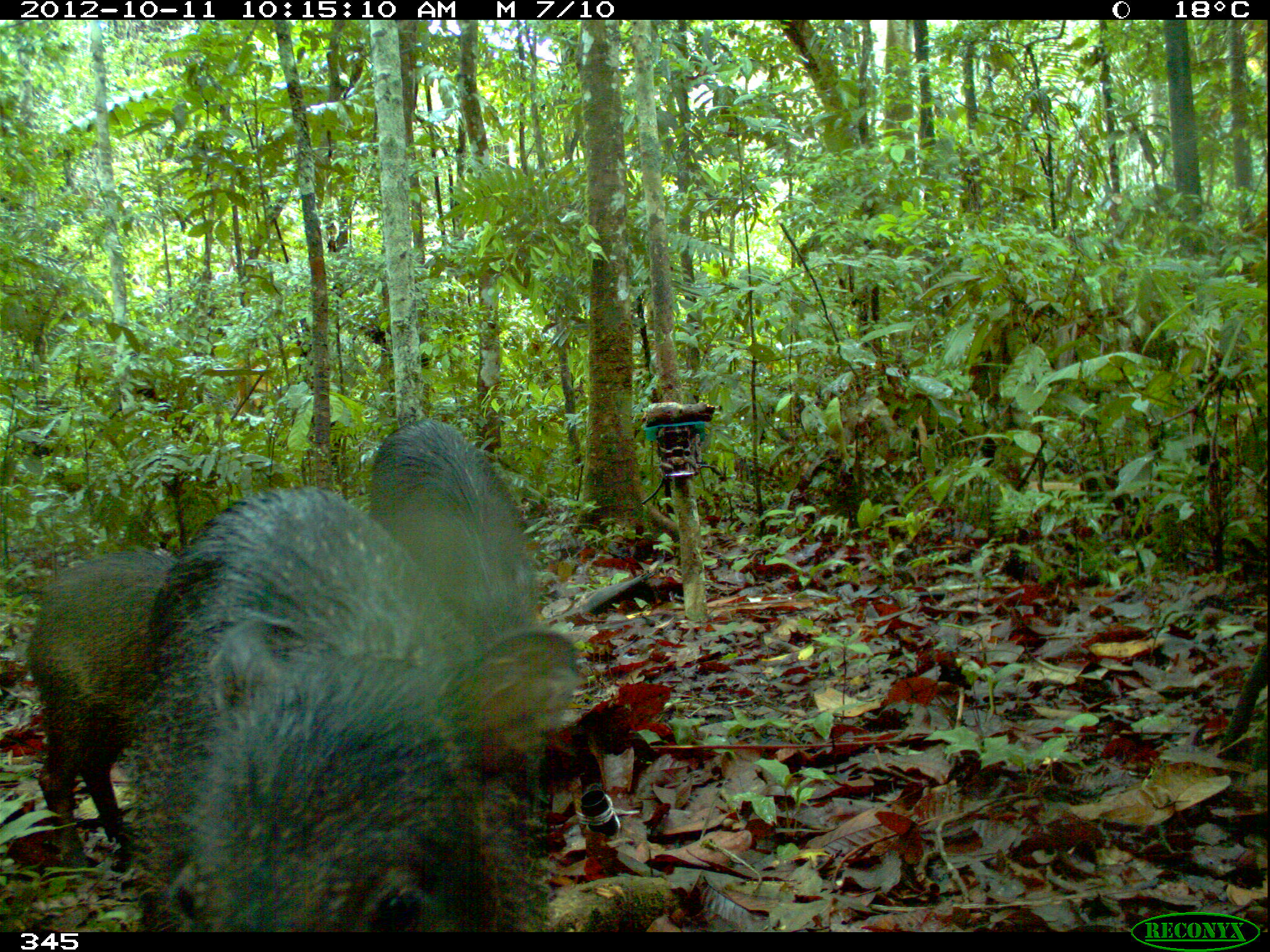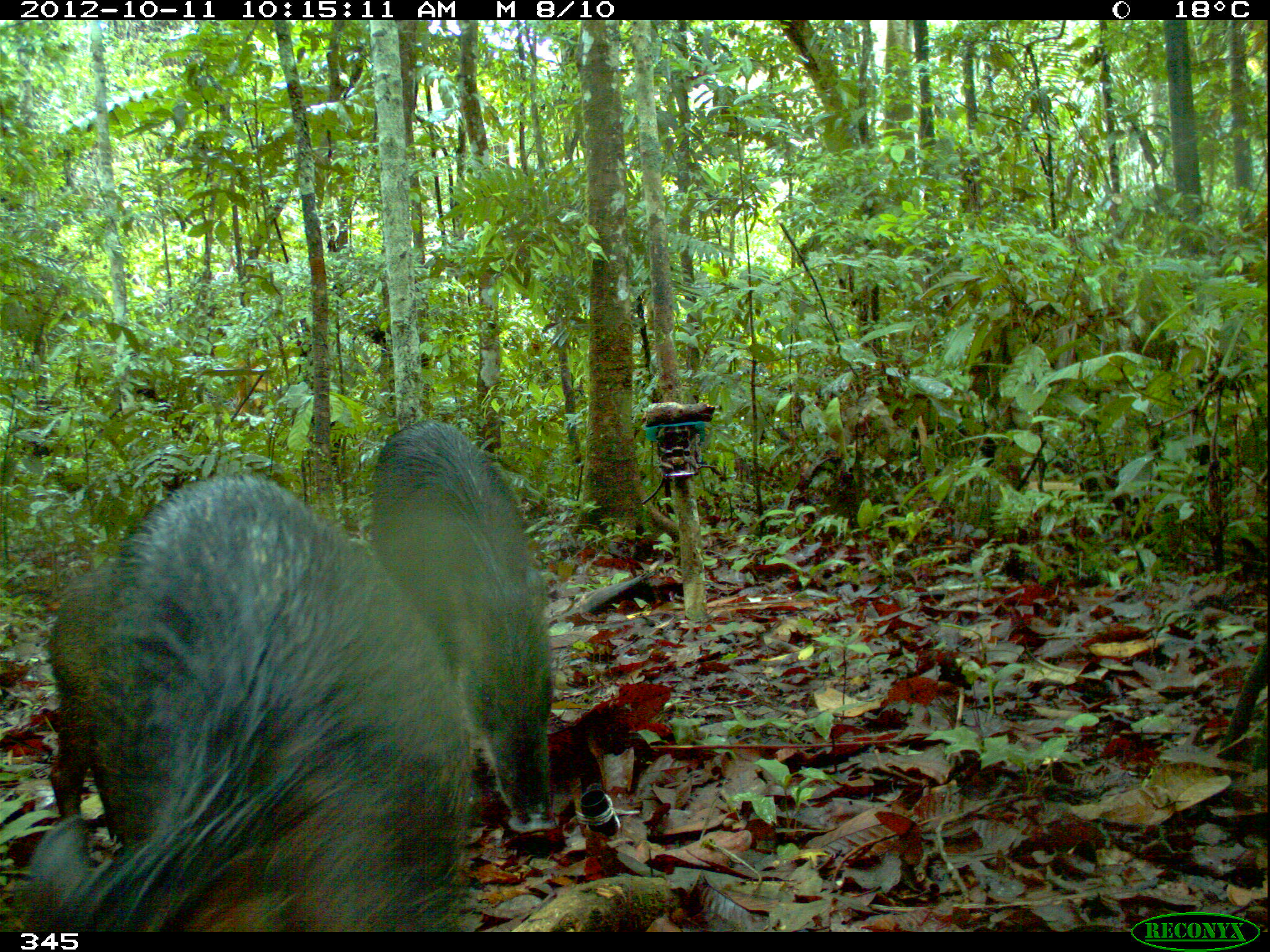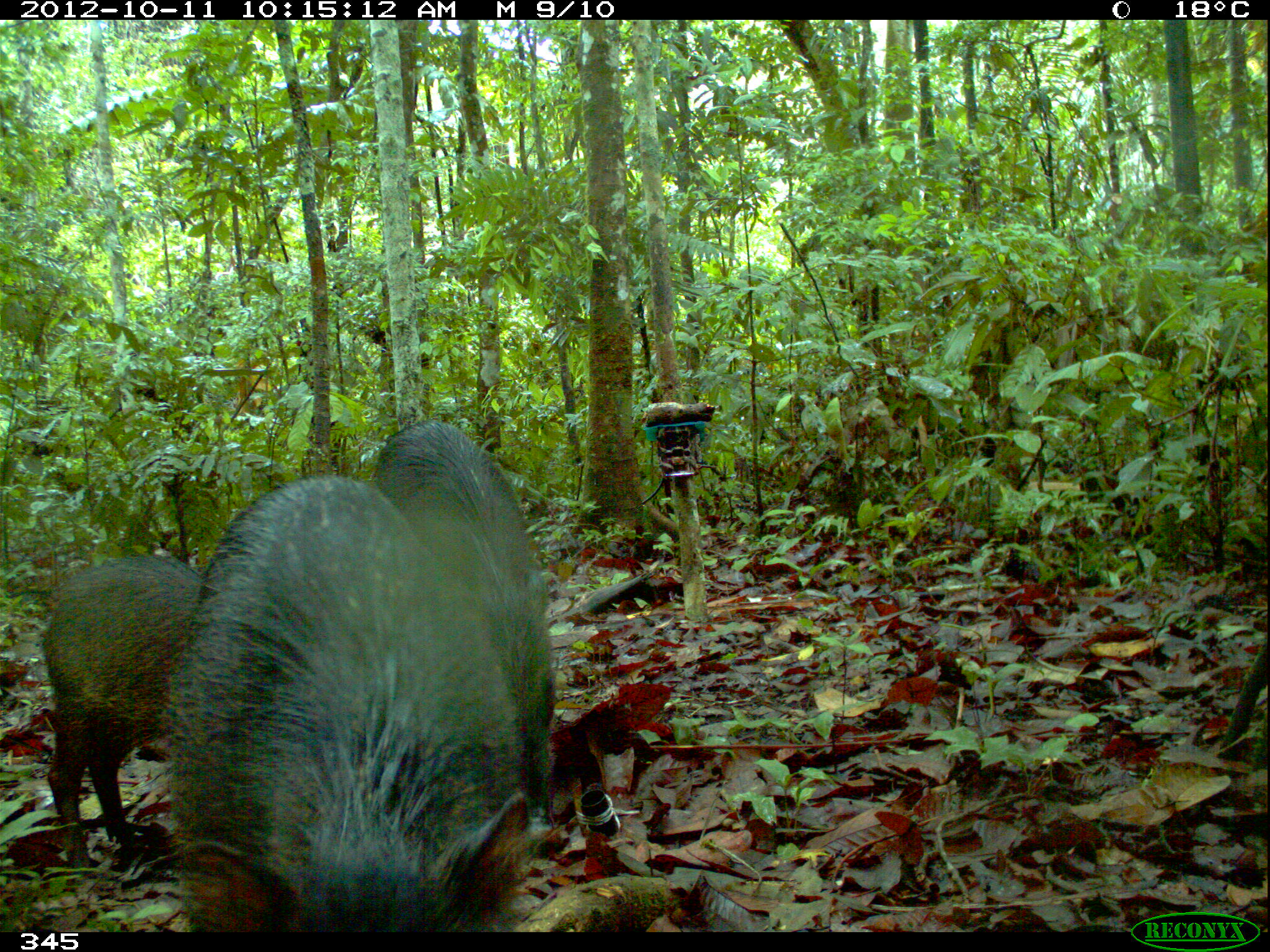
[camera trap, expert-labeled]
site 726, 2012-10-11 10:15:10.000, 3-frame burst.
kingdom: Animalia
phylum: Chordata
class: Mammalia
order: Artiodactyla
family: Tayassuidae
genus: Tayassu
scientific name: Tayassu pecari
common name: white-lipped peccary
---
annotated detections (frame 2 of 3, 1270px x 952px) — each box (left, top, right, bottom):
tayassu pecari: (15, 470, 475, 932); (370, 415, 561, 837); (48, 566, 116, 818)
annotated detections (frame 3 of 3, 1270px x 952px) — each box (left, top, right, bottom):
tayassu pecari: (163, 474, 527, 932); (370, 420, 555, 817); (40, 553, 206, 869)